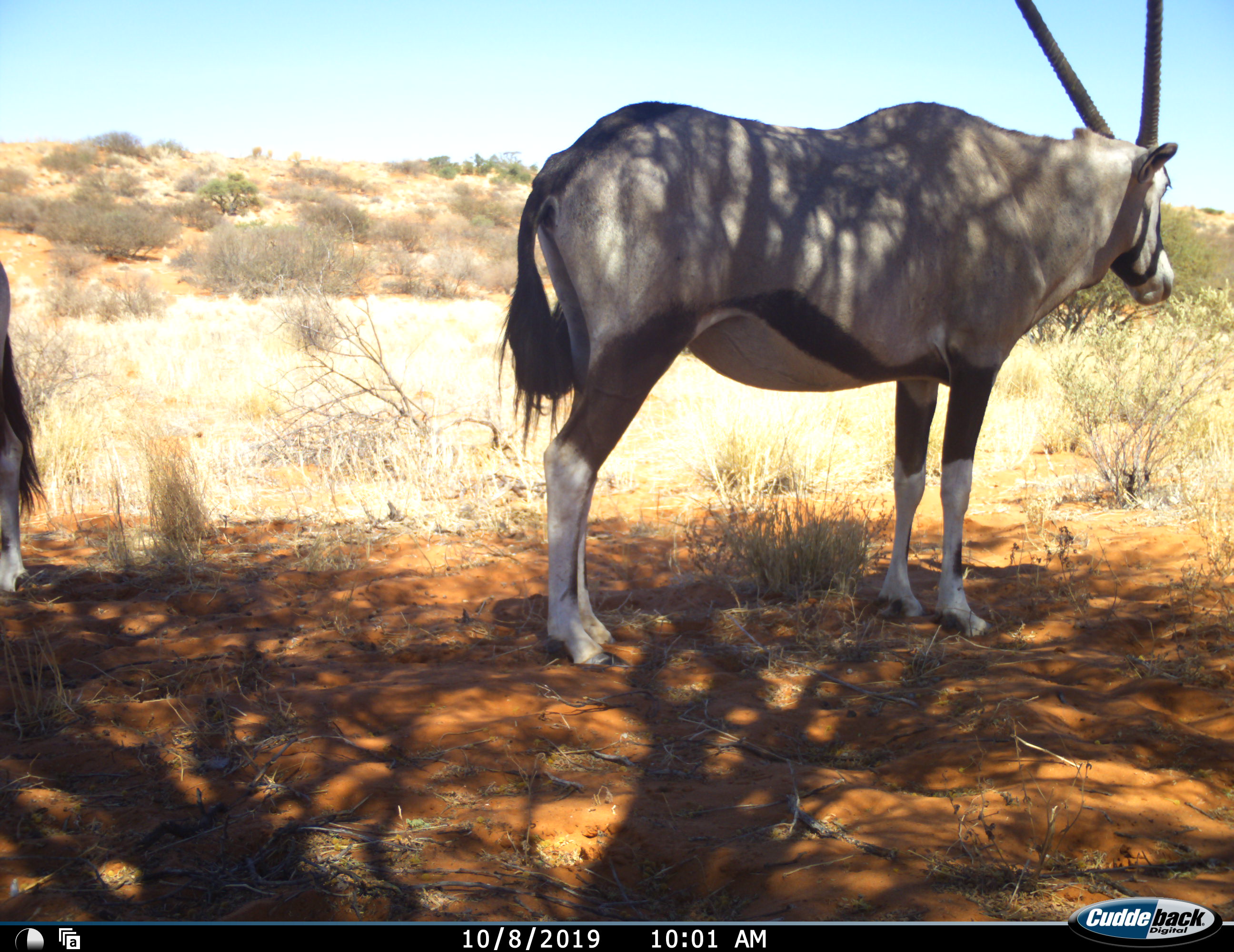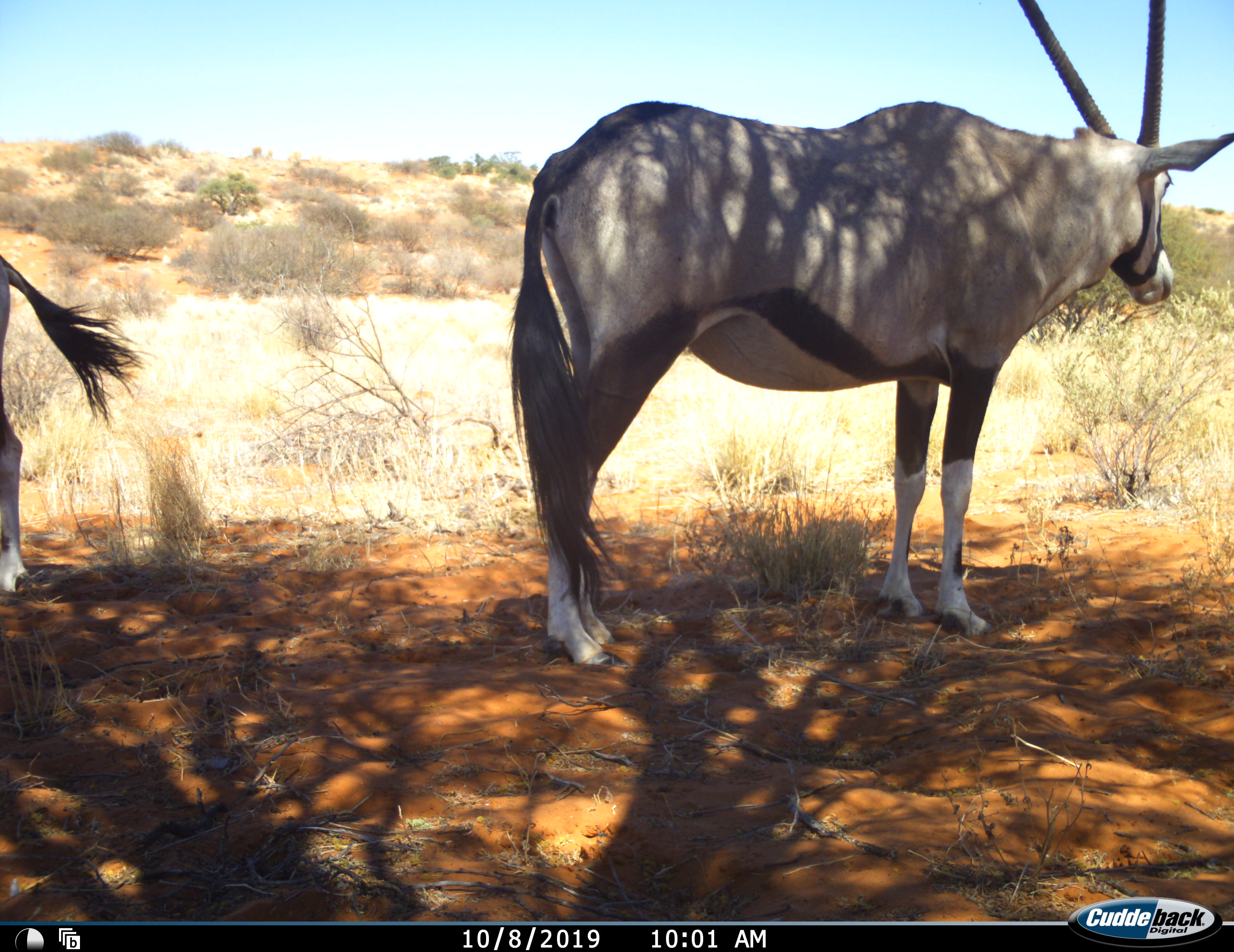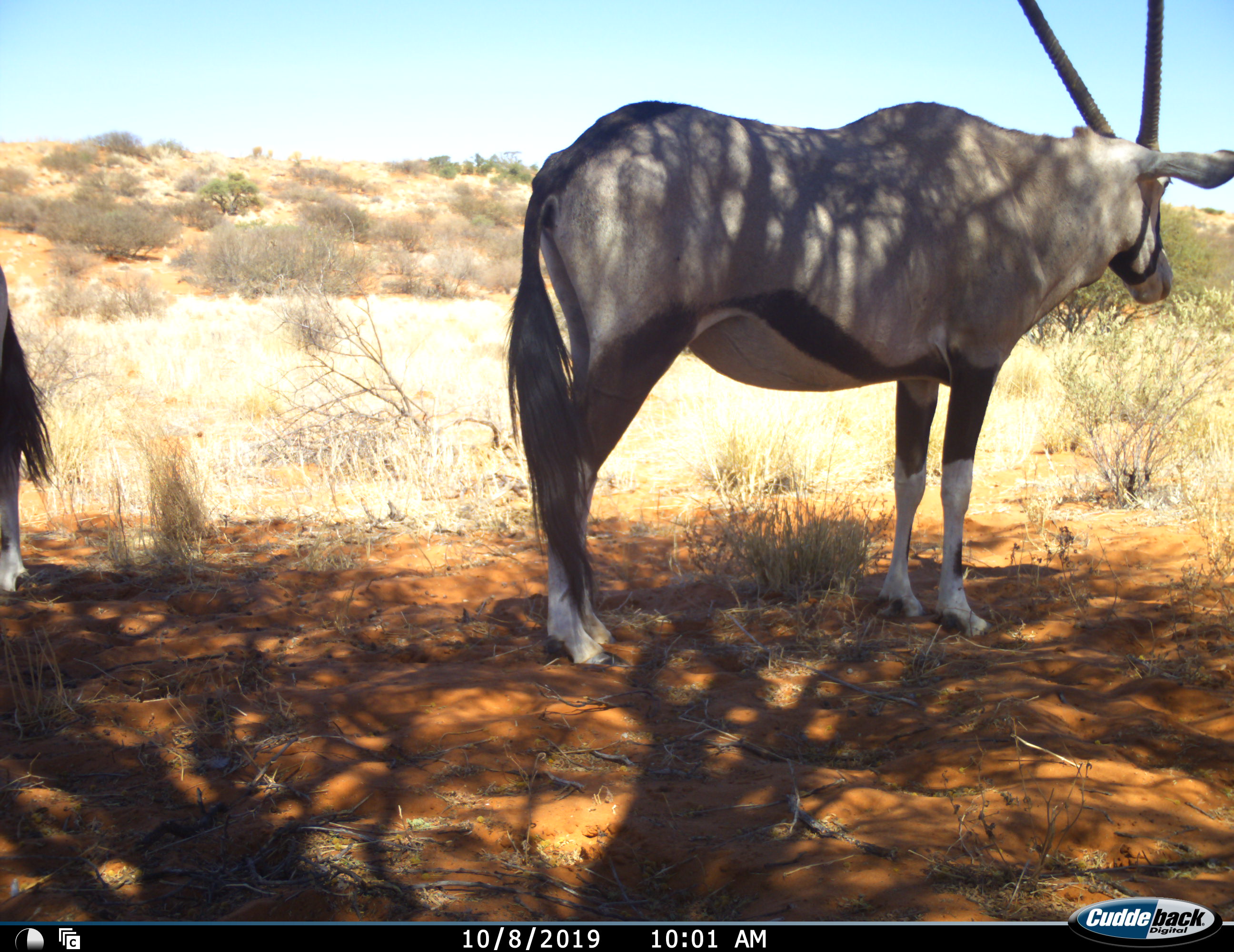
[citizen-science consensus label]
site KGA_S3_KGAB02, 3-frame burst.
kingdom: Animalia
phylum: Chordata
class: Mammalia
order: Artiodactyla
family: Bovidae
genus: Oryx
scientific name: Oryx gazella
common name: gemsbok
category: oryx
Oryx (gemsbok) (Oryx gazella), count 2. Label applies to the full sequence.